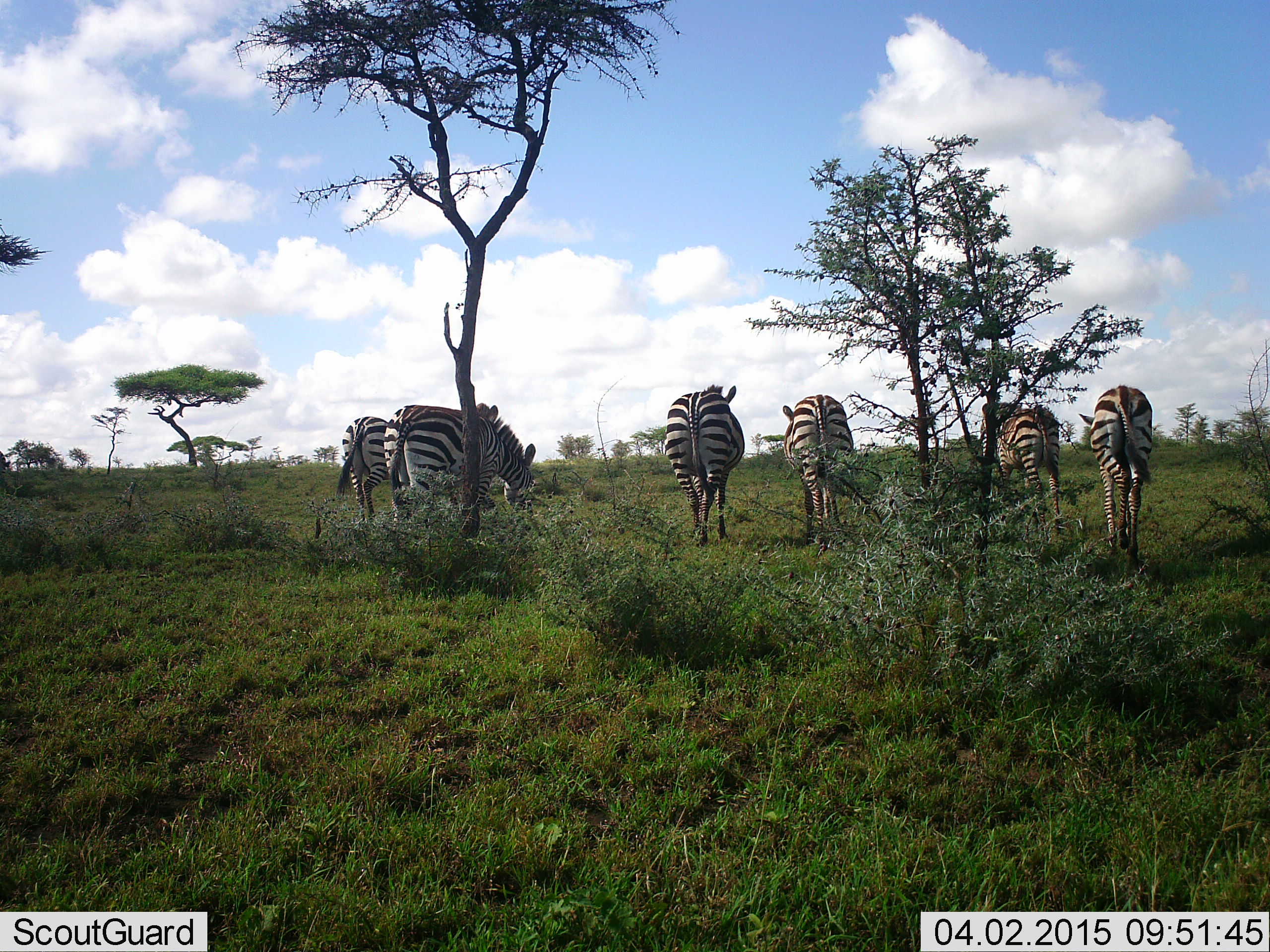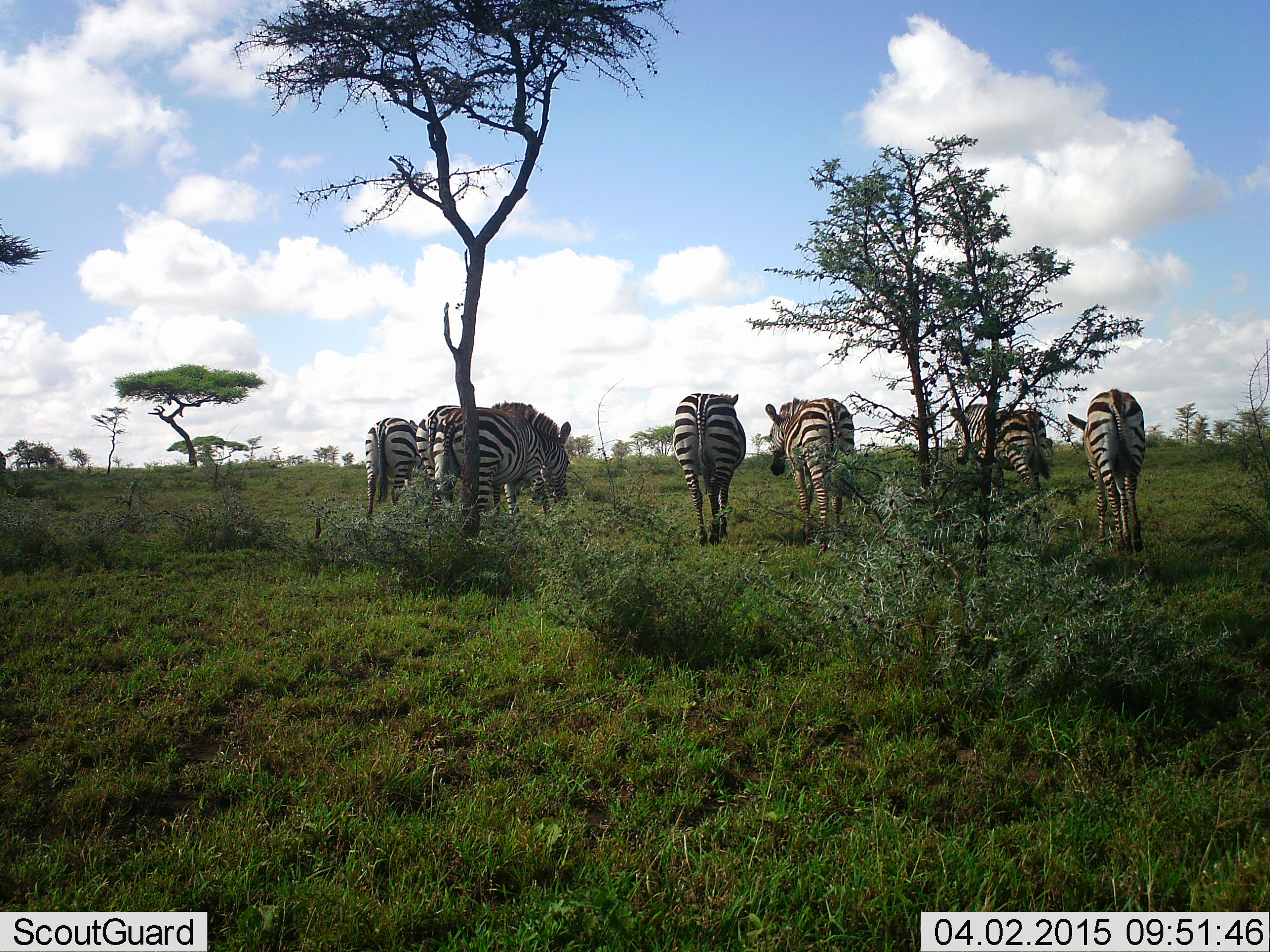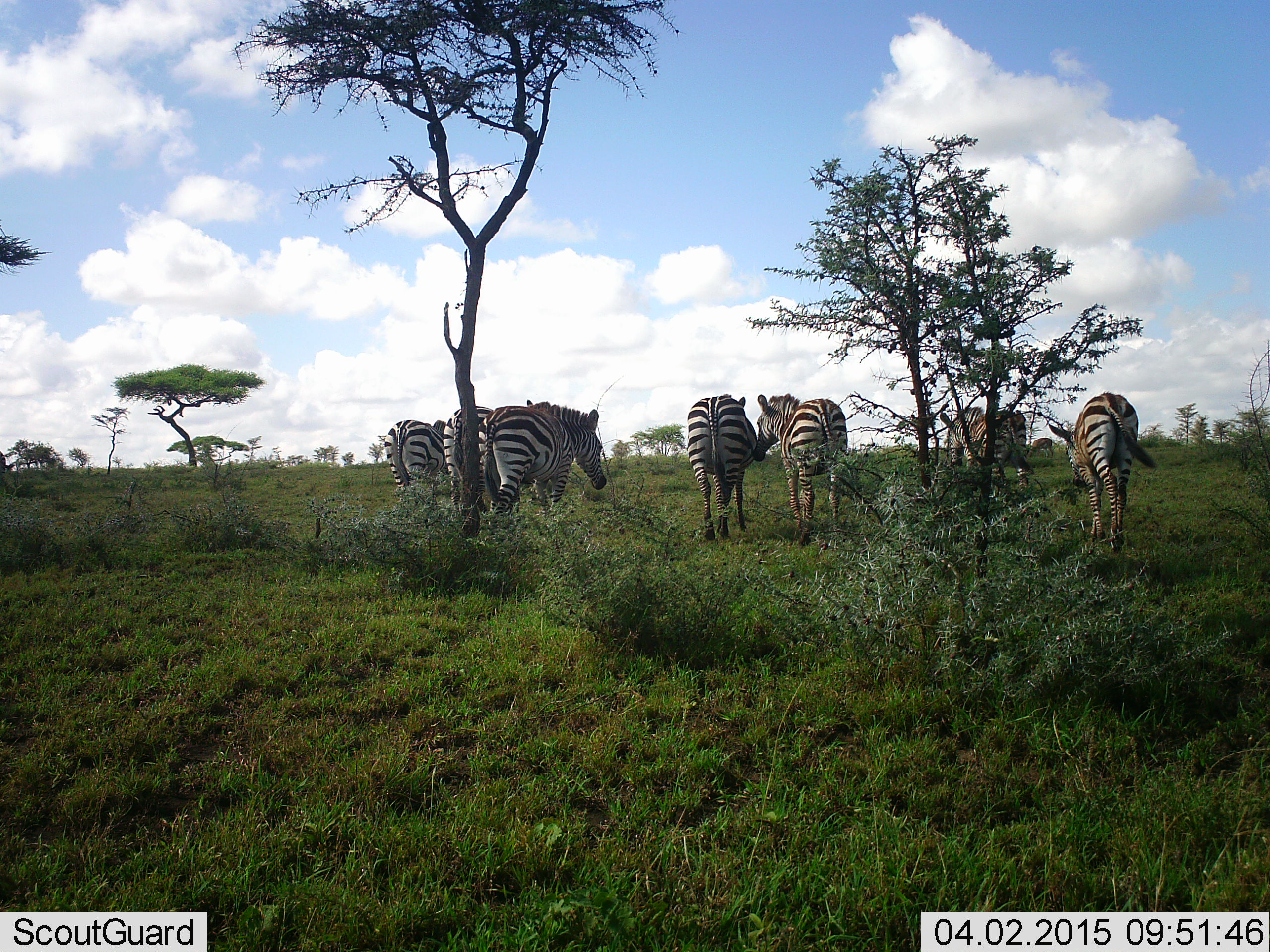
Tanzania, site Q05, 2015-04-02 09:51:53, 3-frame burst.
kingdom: Animalia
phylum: Chordata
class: Mammalia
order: Perissodactyla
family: Equidae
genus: Equus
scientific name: Equus quagga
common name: plains zebra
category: zebra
Zebra (plains zebra) (Equus quagga), count 7. Behavior (volunteer vote fractions): standing 9%, resting 9%, moving 82%, interacting 0%. Young present (vote fraction): 9%. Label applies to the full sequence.